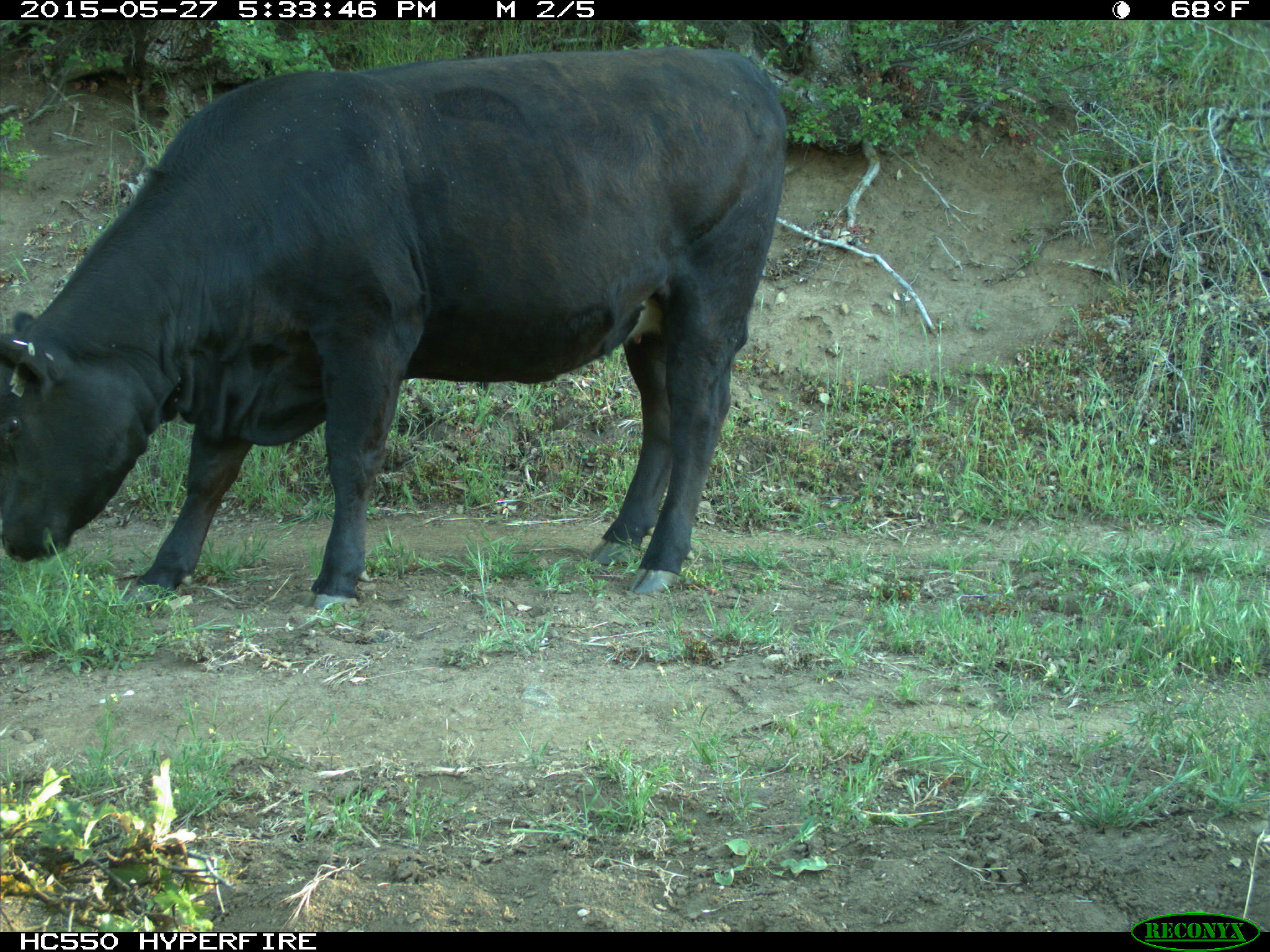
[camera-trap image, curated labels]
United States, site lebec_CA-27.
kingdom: Animalia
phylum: Chordata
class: Mammalia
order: Artiodactyla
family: Bovidae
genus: Bos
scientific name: Bos taurus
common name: domestic cow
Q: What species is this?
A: Bos taurus (domestic cow).